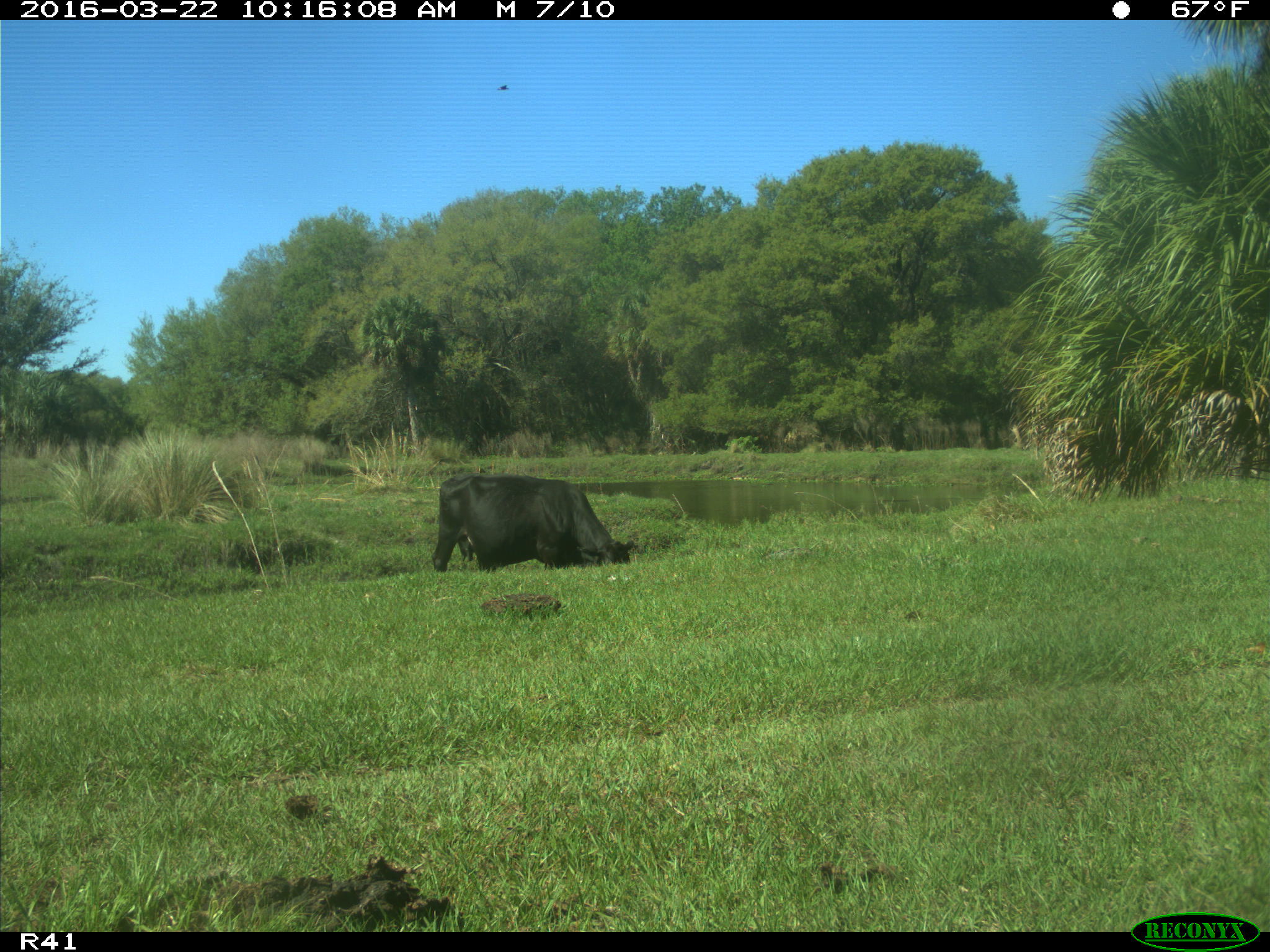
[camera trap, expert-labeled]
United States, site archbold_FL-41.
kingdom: Animalia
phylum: Chordata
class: Mammalia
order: Artiodactyla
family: Bovidae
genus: Bos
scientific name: Bos taurus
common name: domestic cow